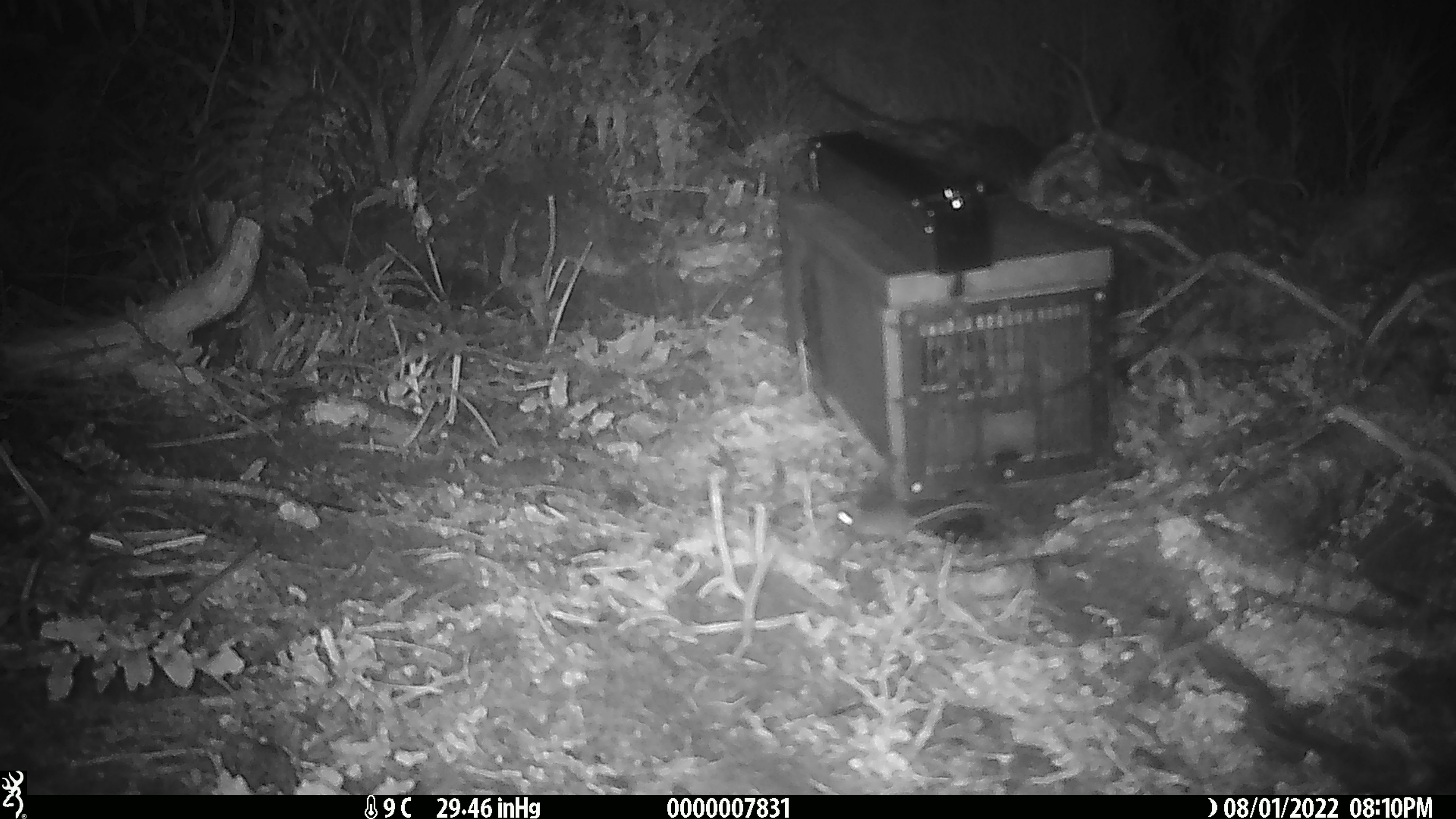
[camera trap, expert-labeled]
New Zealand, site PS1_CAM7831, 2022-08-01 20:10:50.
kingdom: Animalia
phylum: Chordata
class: Mammalia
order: Rodentia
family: Muridae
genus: Mus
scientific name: Mus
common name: mouse